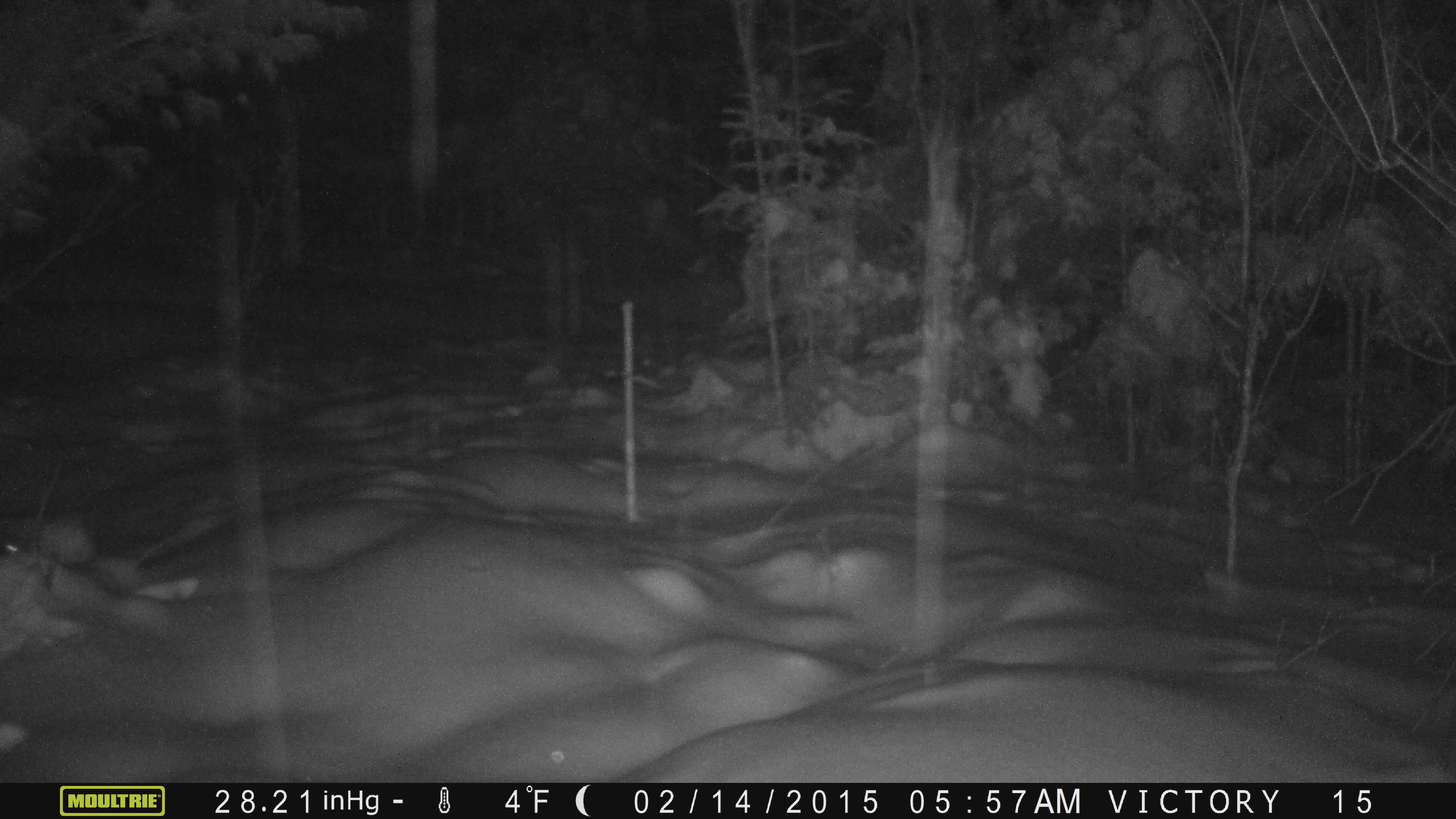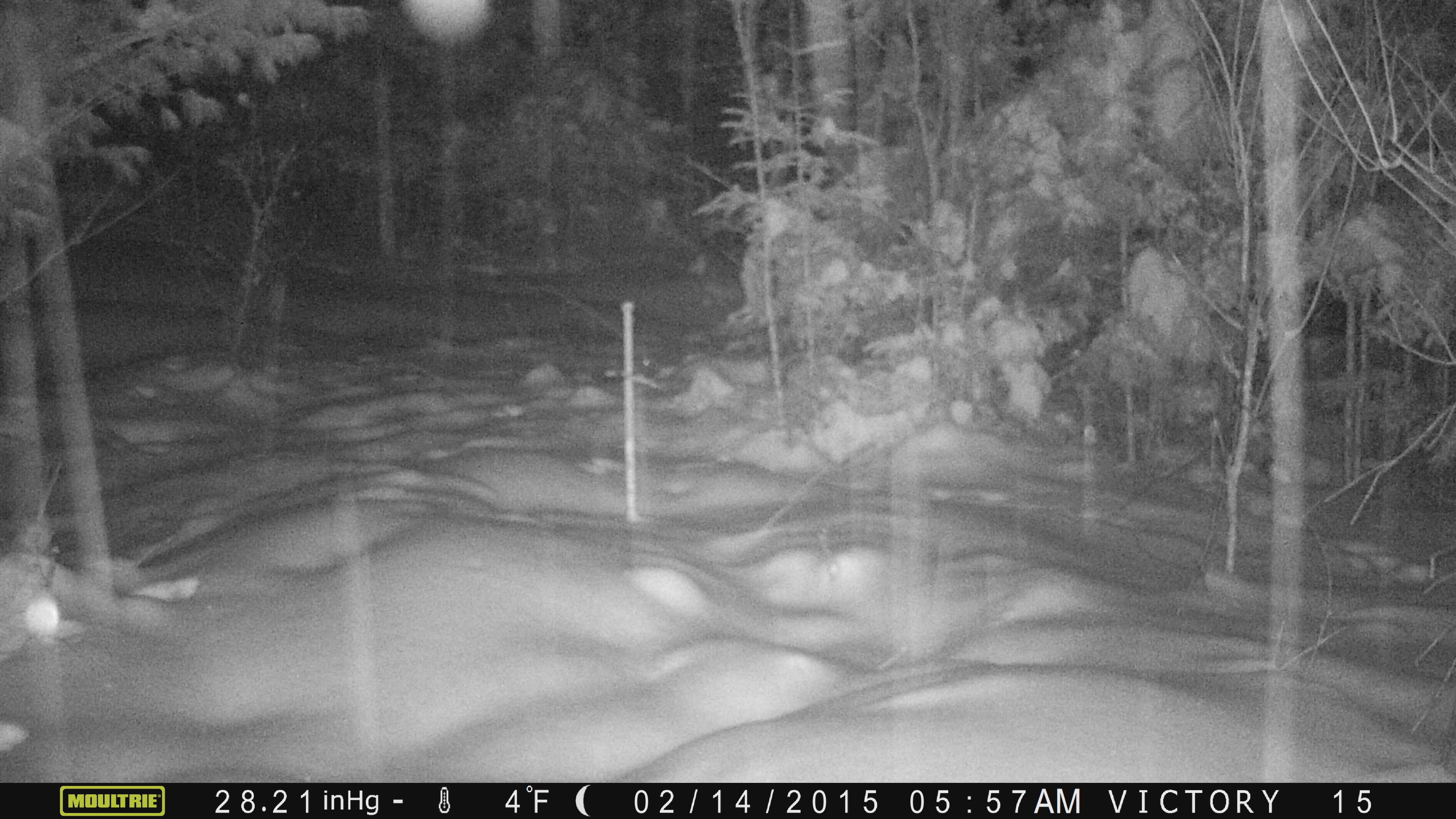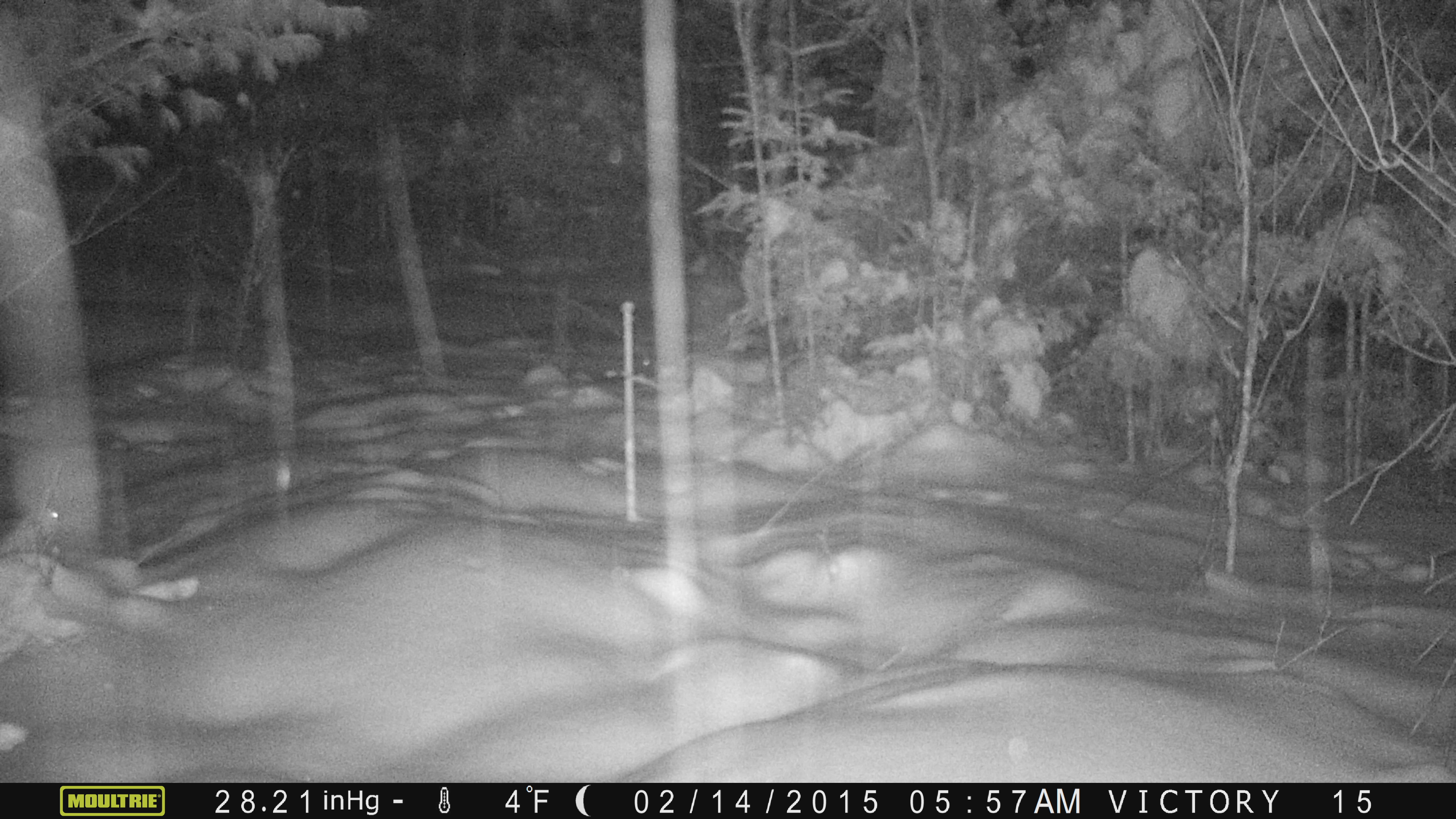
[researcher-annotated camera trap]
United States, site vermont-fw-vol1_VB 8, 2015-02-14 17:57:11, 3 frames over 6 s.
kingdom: Animalia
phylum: Chordata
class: Mammalia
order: Lagomorpha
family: Leporidae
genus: Lepus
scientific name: Lepus americanus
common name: snowshoe hare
Snowshoe hare (Lepus americanus).